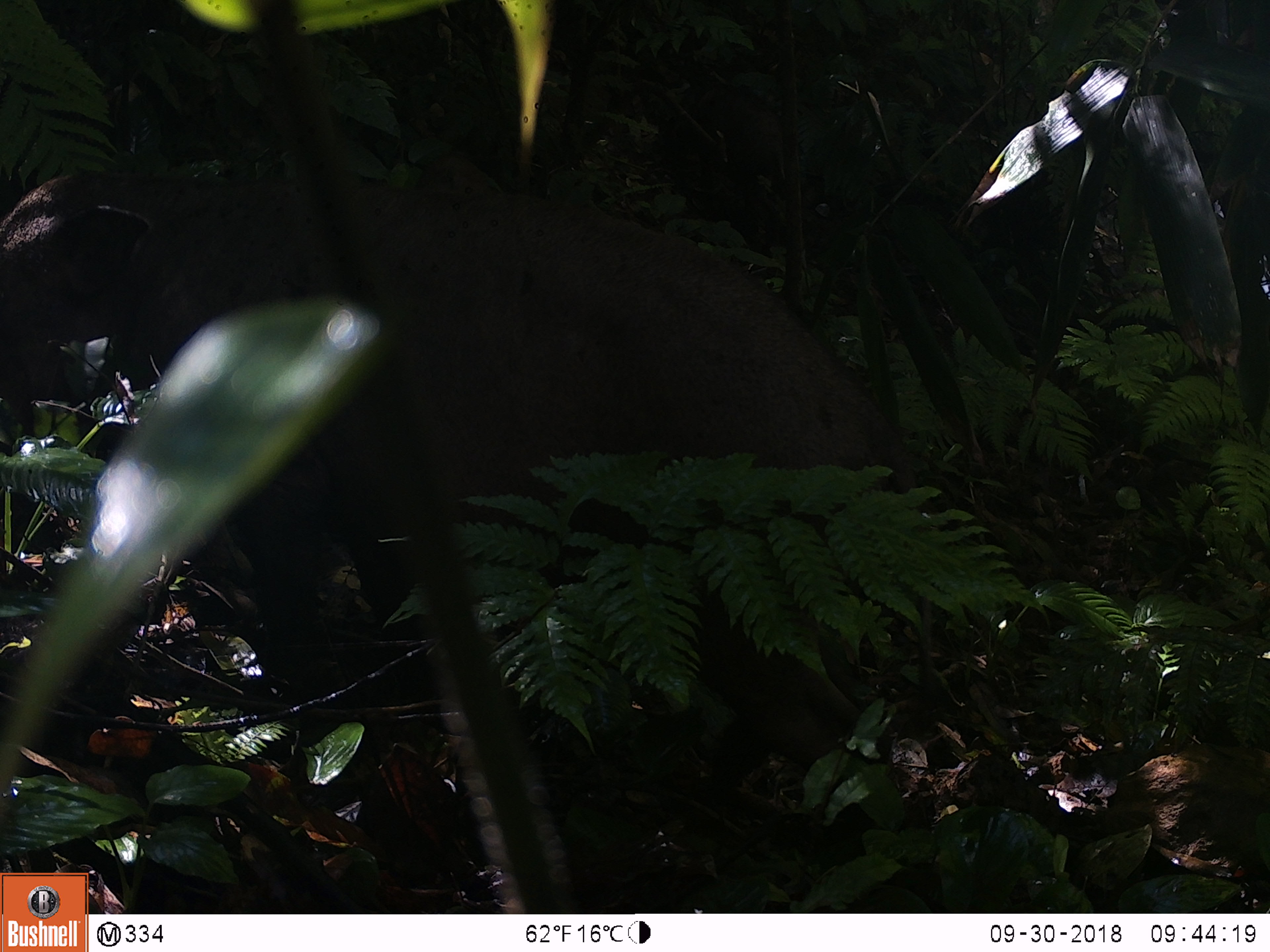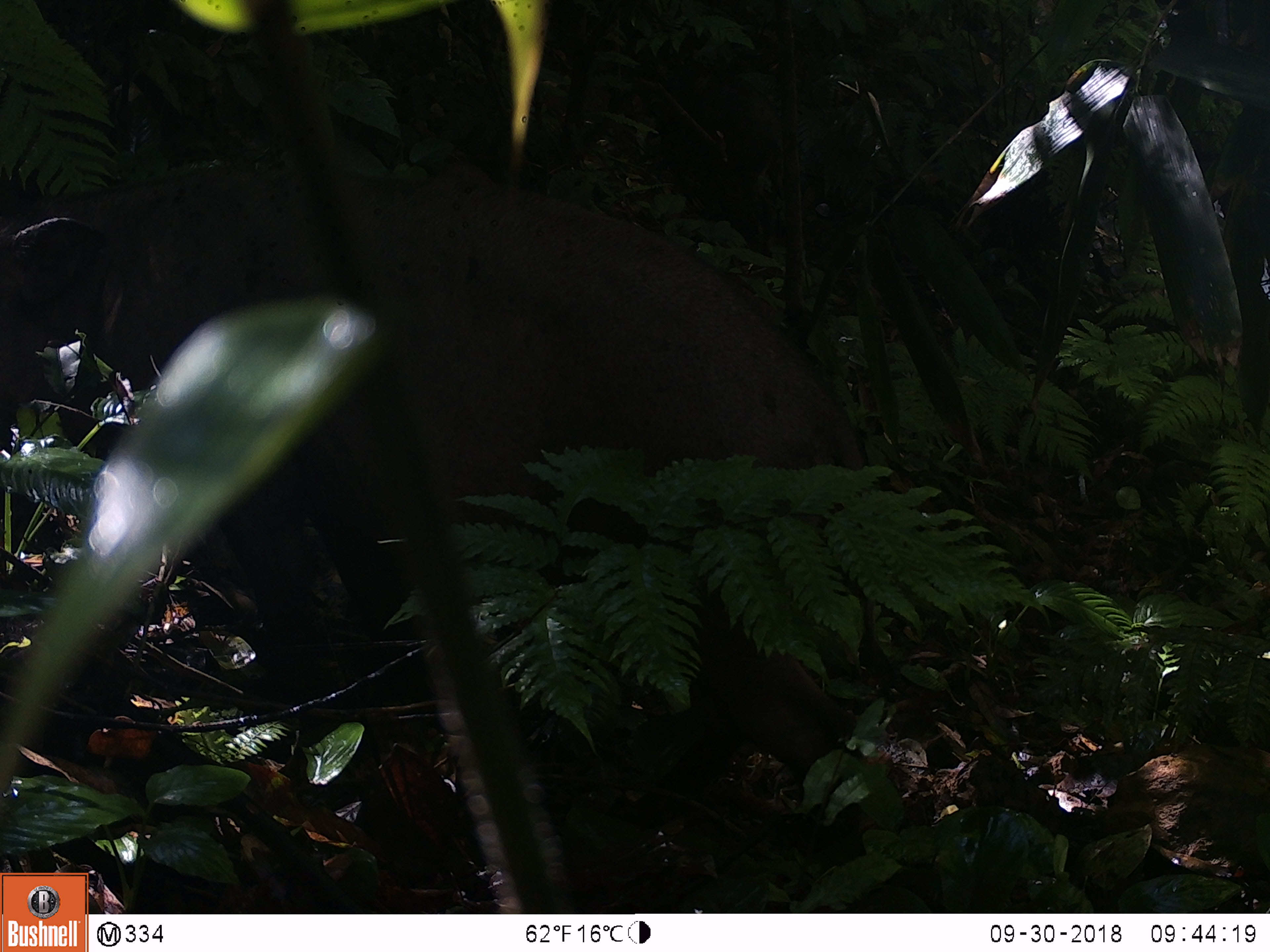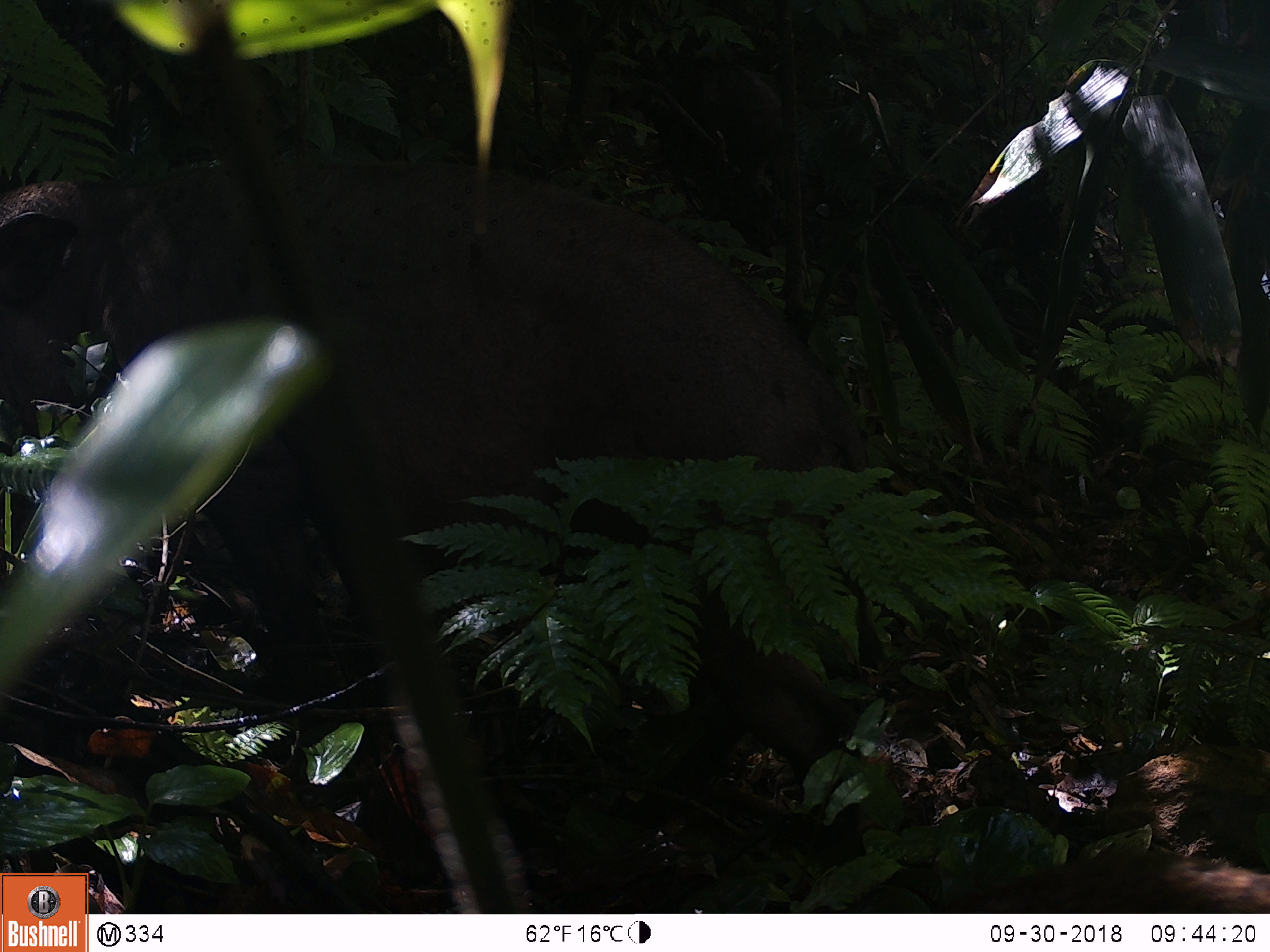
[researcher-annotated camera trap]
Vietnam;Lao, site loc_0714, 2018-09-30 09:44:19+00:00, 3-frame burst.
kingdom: Animalia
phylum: Chordata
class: Mammalia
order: Artiodactyla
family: Suidae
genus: Sus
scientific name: Sus scrofa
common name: eurasian wild pig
Eurasian wild pig (Sus scrofa). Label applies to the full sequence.